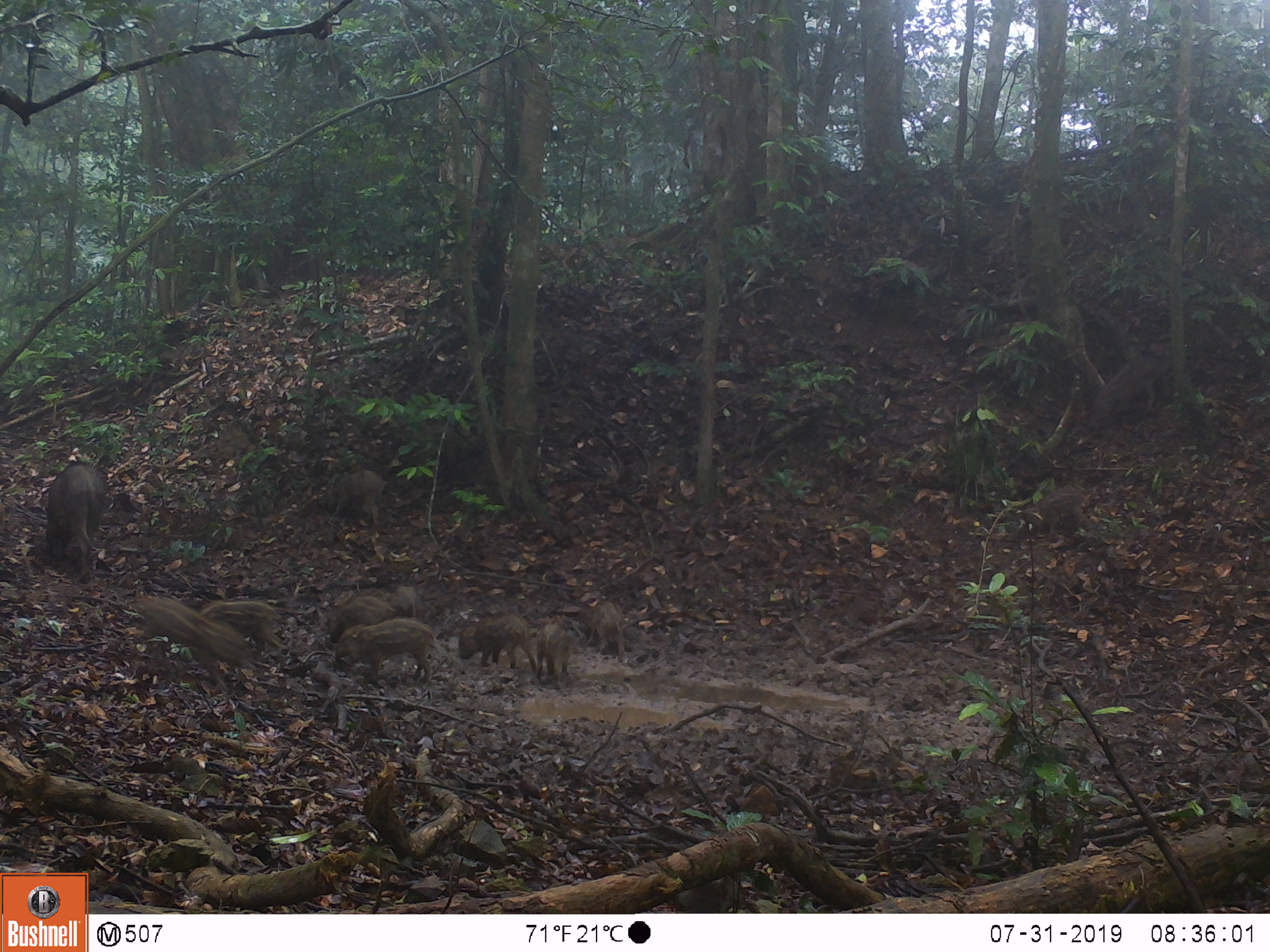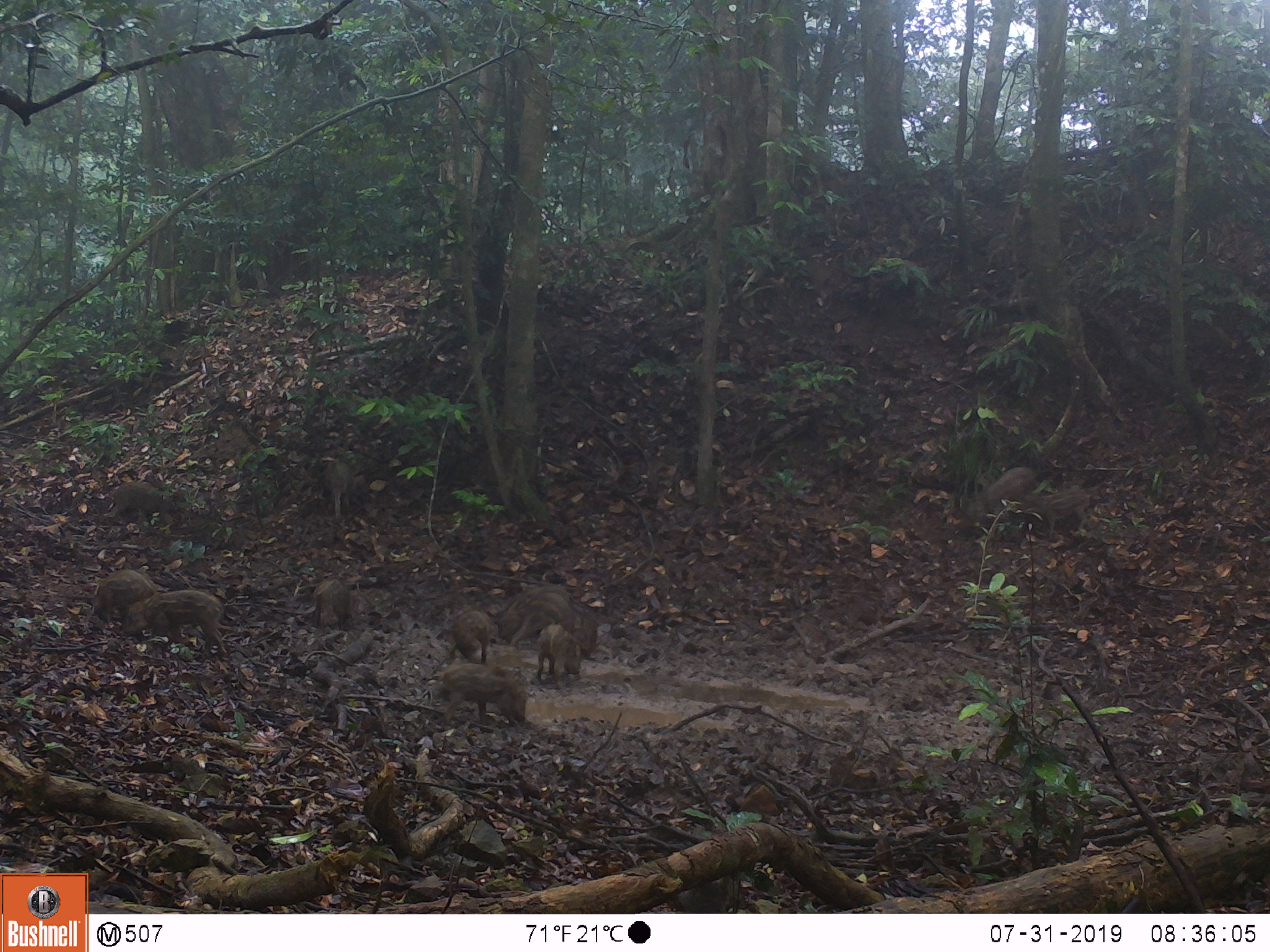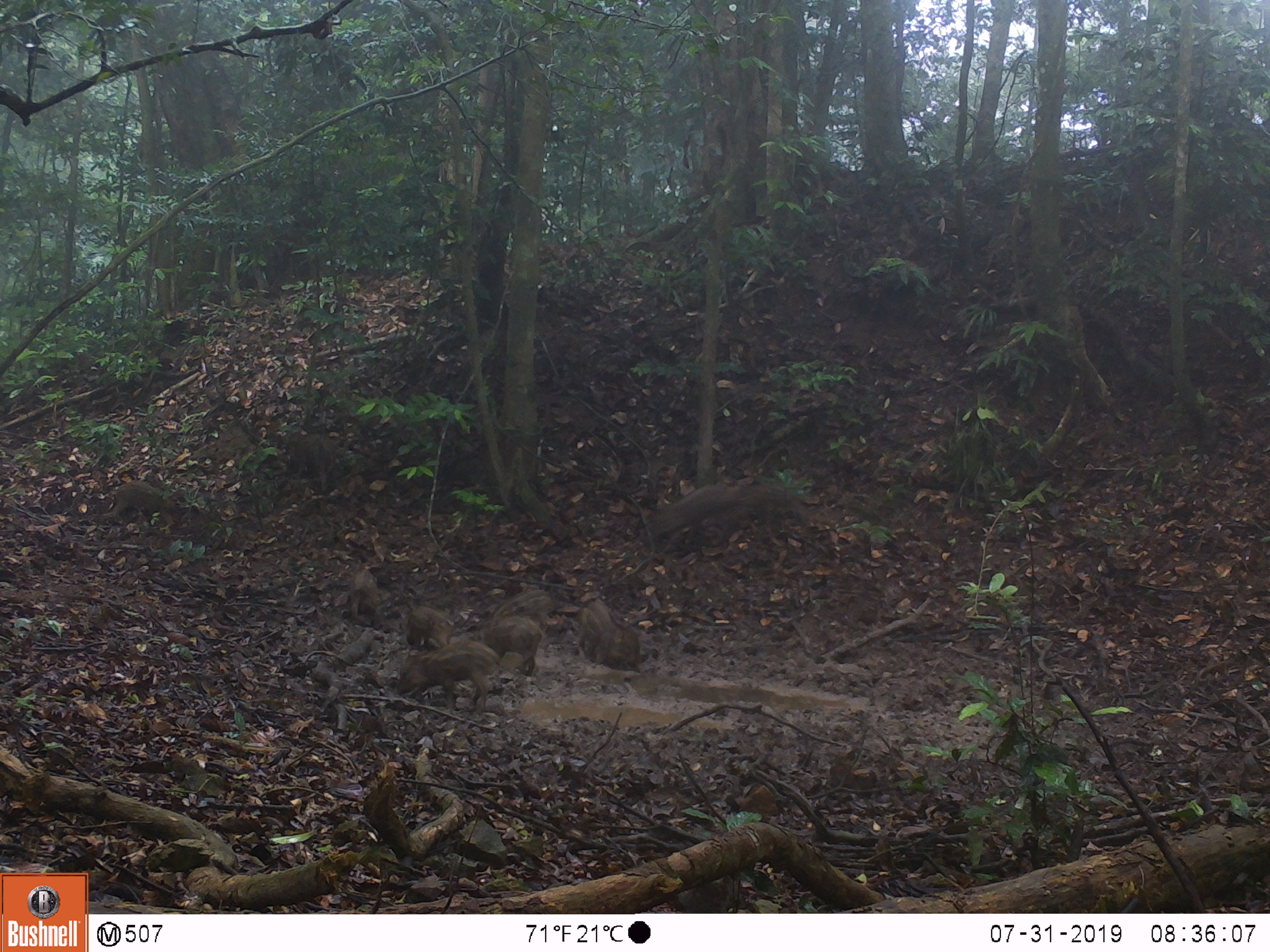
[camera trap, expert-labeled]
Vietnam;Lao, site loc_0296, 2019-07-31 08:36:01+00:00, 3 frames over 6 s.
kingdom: Animalia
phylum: Chordata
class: Mammalia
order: Artiodactyla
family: Suidae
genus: Sus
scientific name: Sus scrofa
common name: eurasian wild pig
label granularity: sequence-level